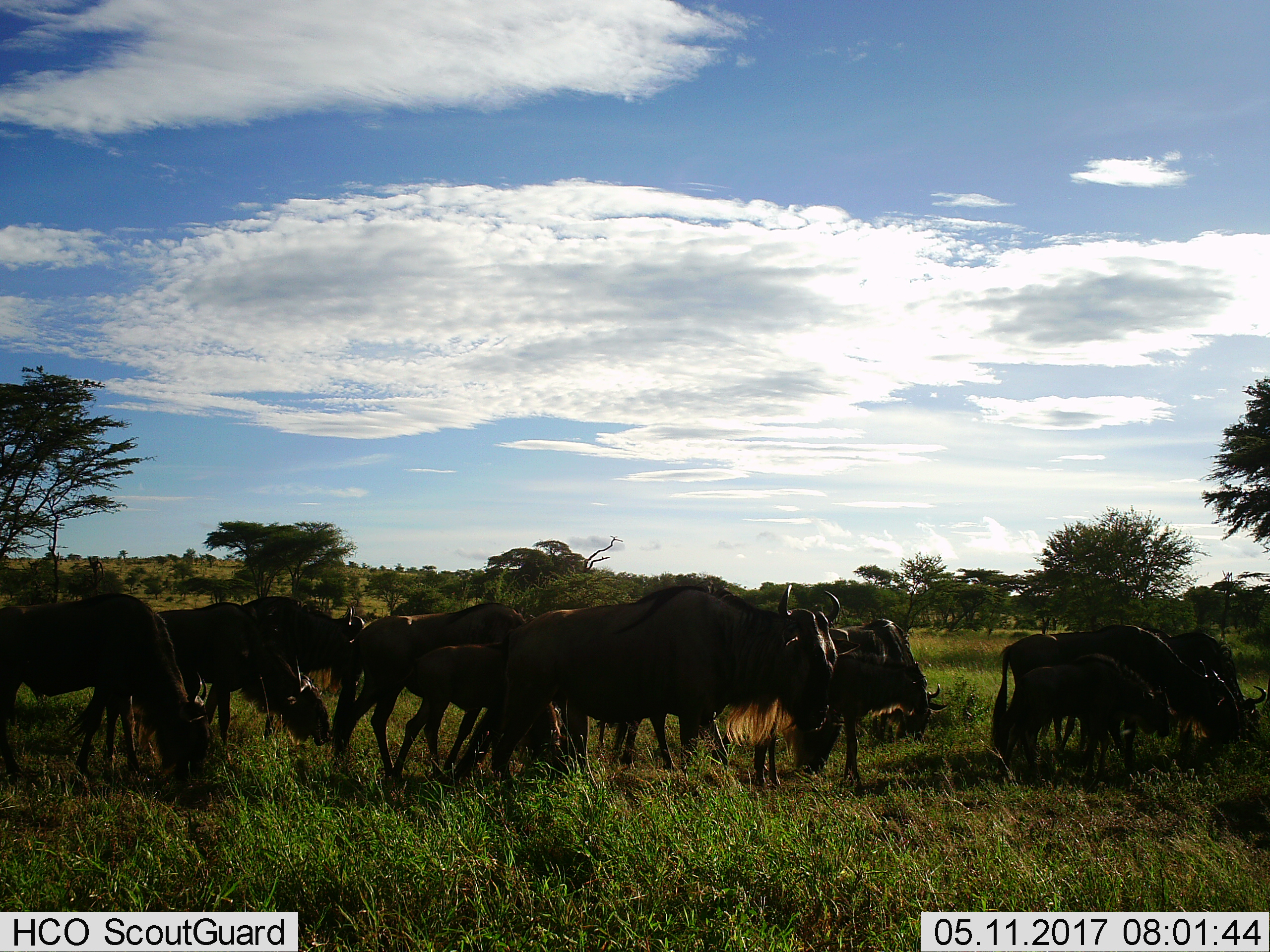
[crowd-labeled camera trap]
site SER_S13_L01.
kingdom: Animalia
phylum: Chordata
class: Mammalia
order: Artiodactyla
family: Bovidae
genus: Connochaetes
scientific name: Connochaetes taurinus taurinus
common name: blue wildebeest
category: wildebeestblue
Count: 11-50.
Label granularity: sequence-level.